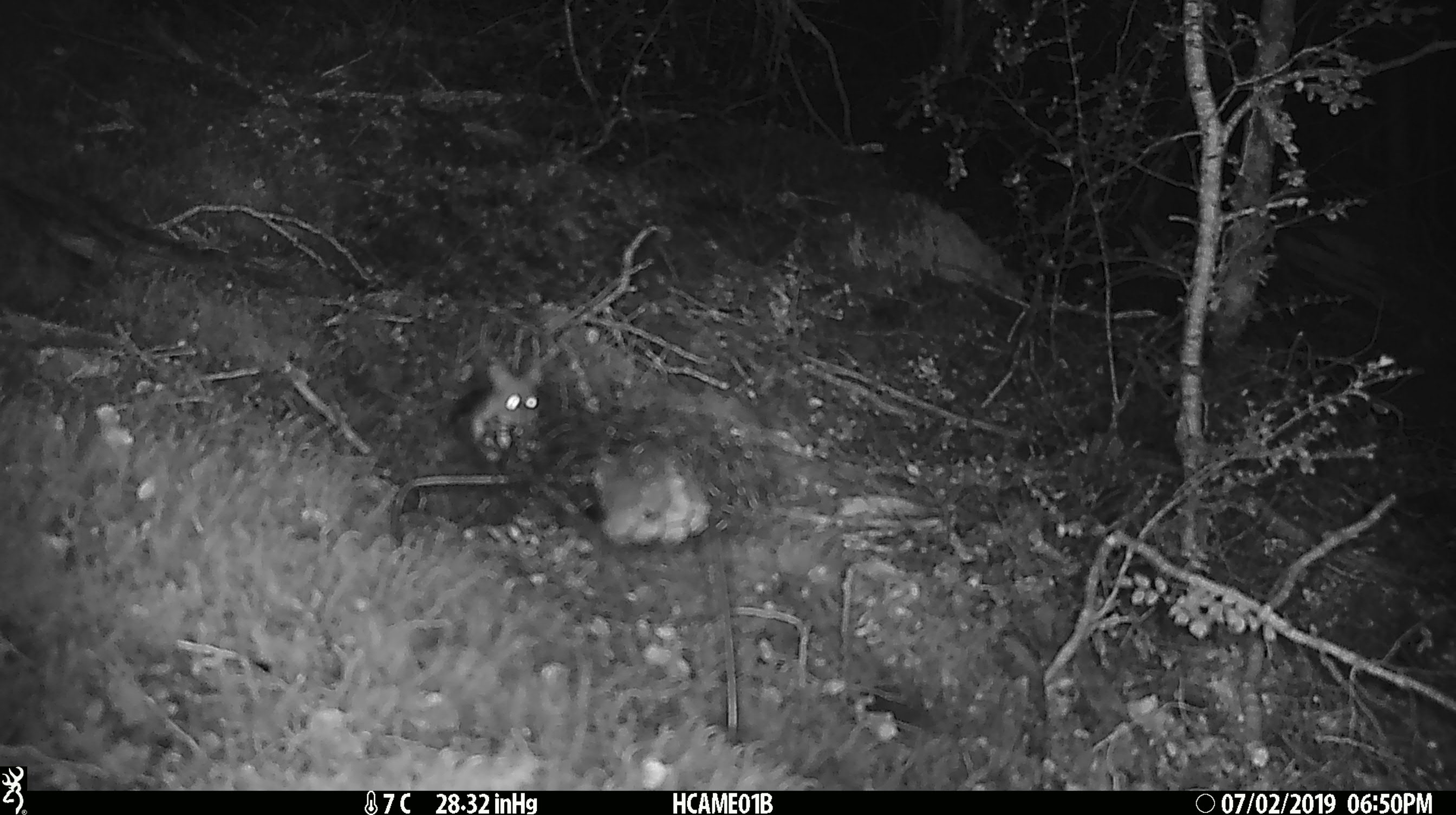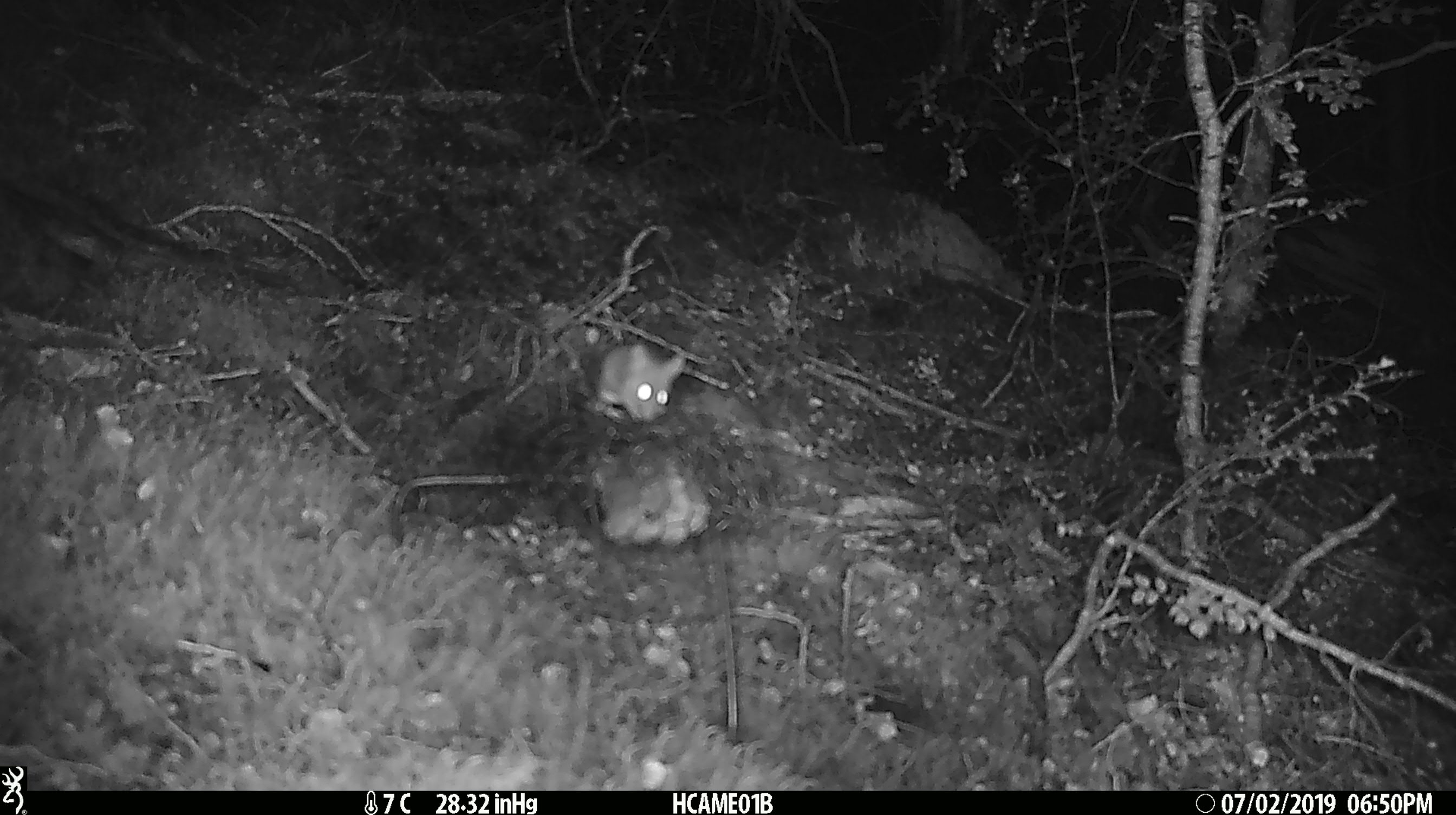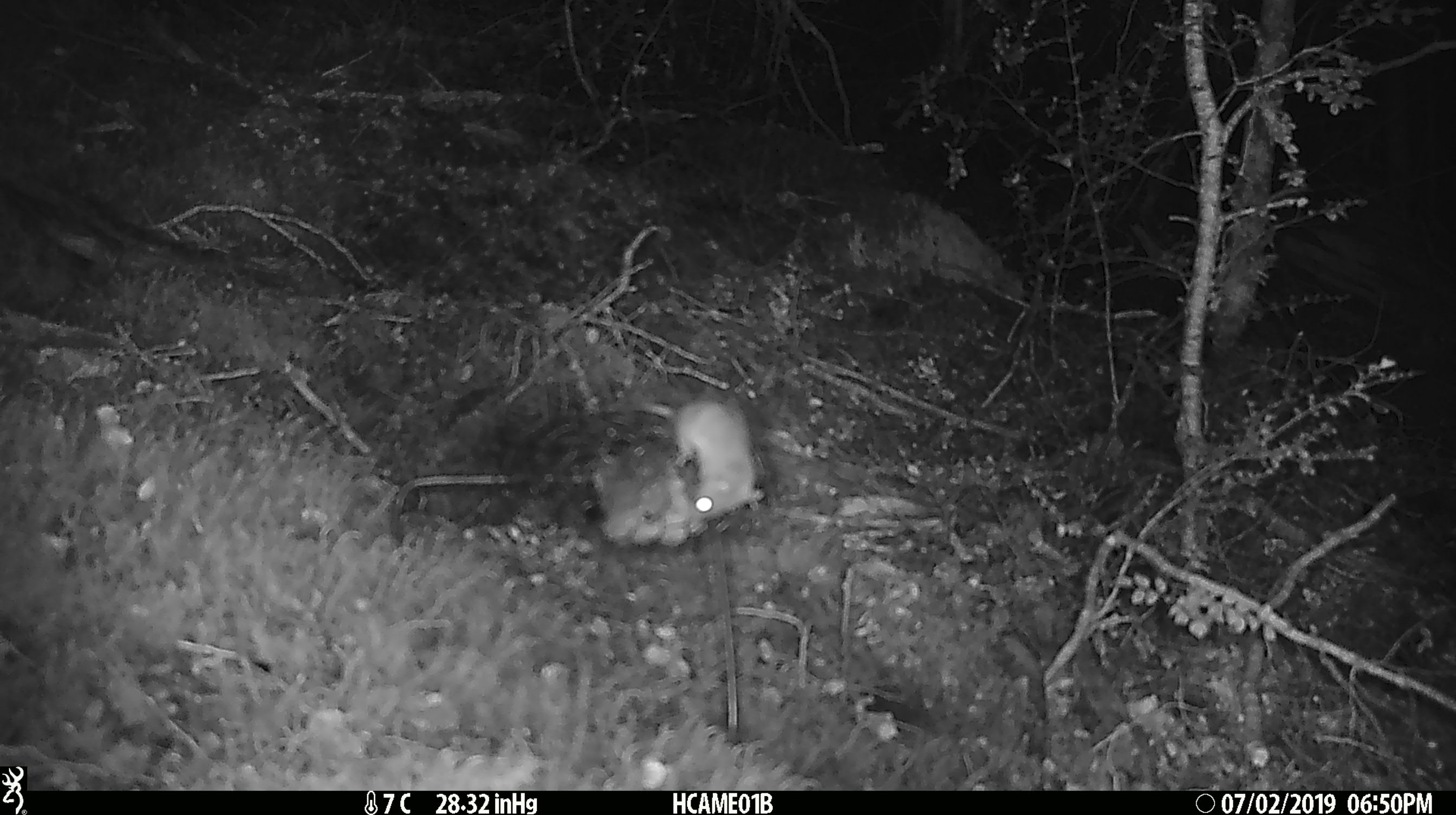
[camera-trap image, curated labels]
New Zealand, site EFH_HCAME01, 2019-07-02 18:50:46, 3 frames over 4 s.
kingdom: Animalia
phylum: Chordata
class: Mammalia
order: Rodentia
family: Muridae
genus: Mus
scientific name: Mus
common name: mouse